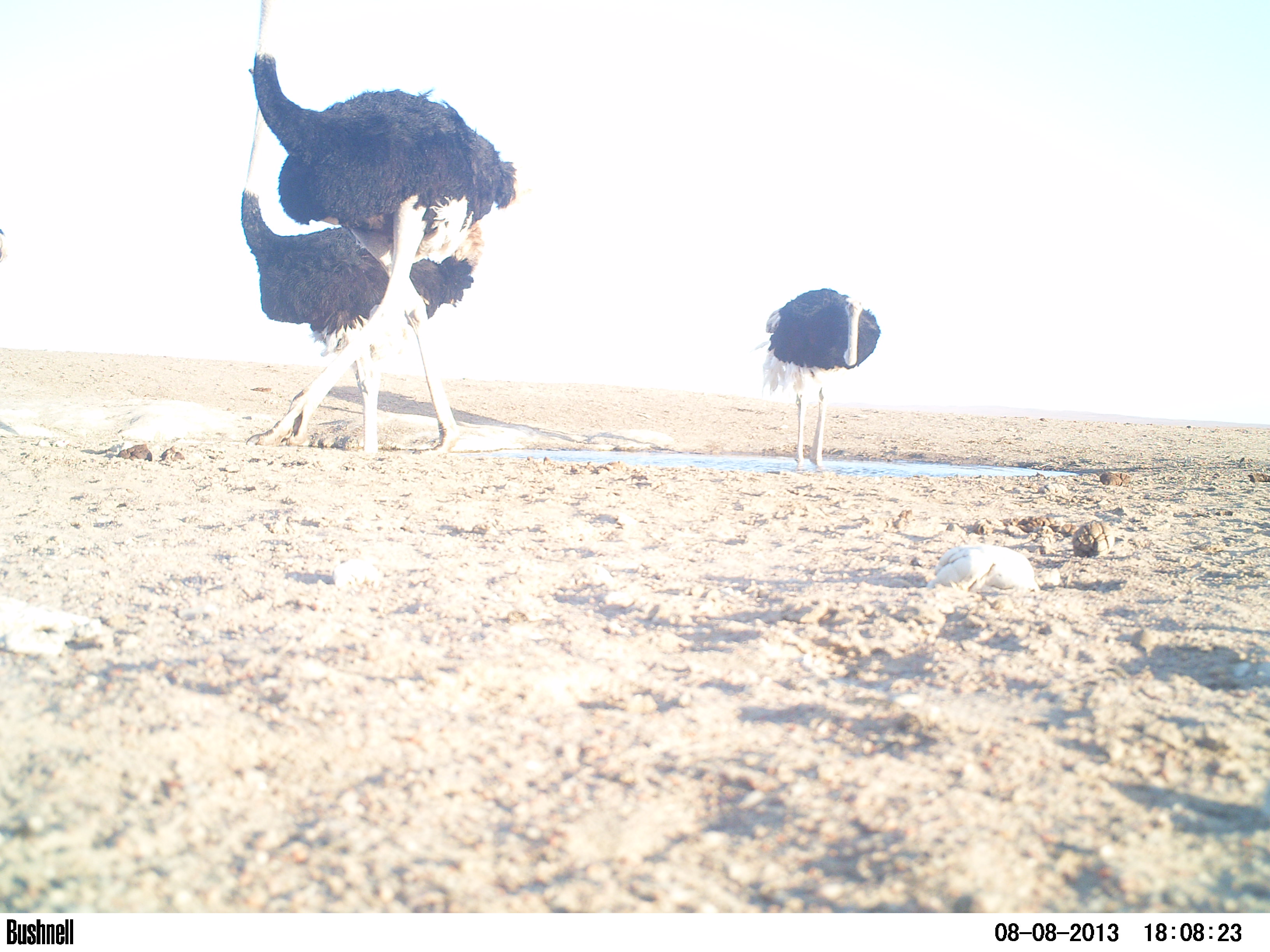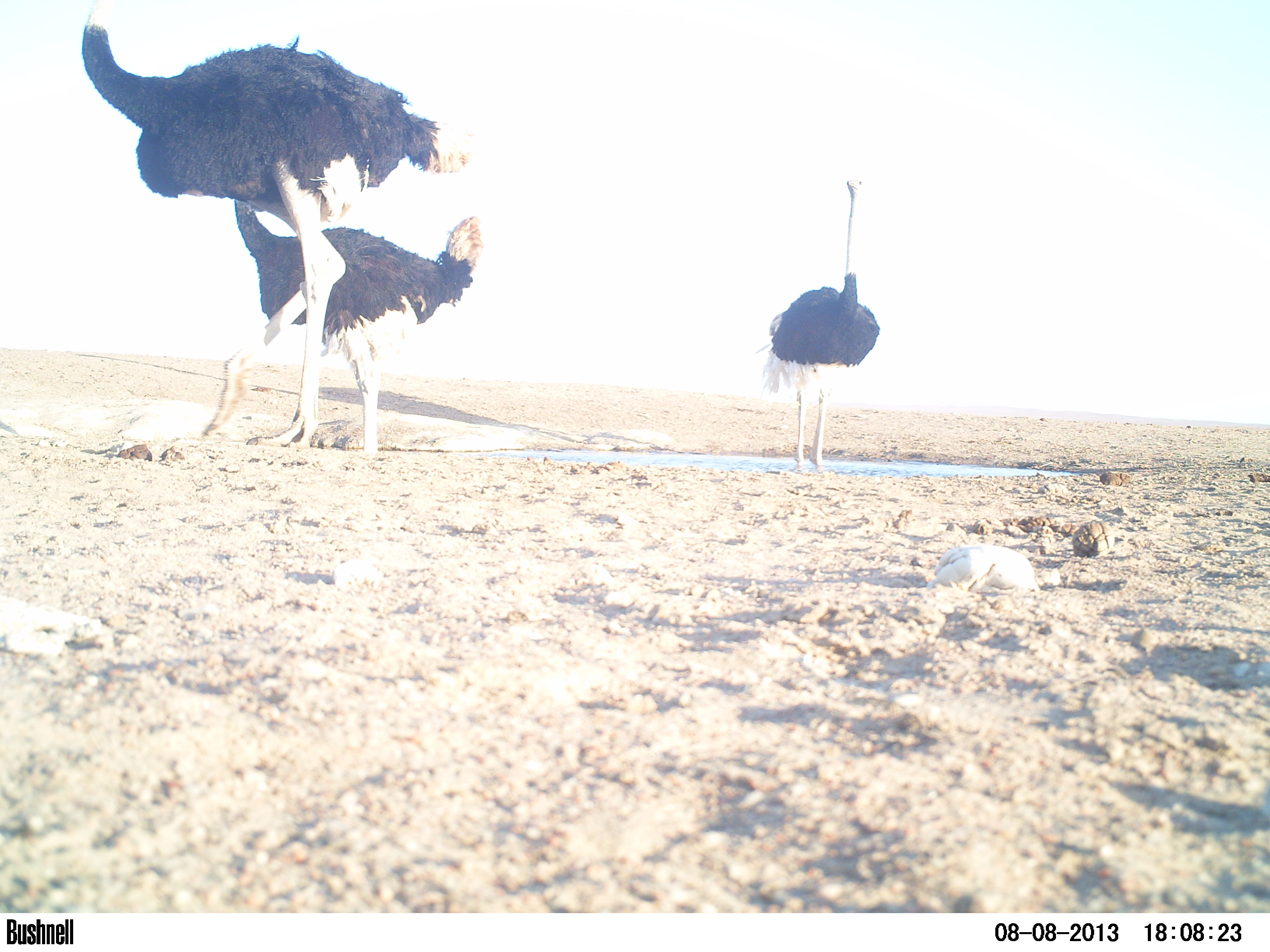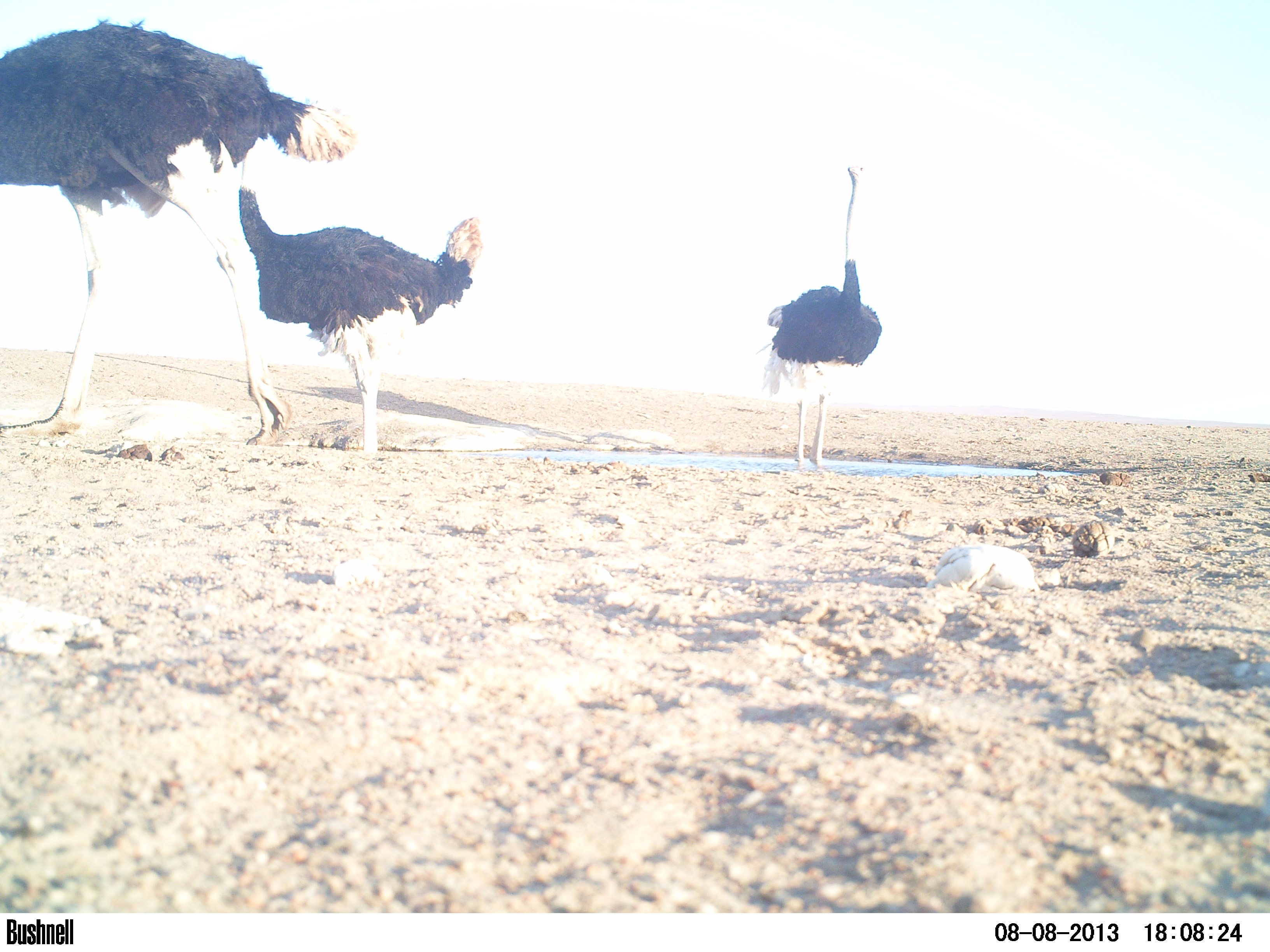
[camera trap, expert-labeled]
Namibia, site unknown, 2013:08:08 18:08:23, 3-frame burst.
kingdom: Animalia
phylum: Chordata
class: Aves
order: Struthioniformes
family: Struthionidae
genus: Struthio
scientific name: Struthio camelus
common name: common ostrich